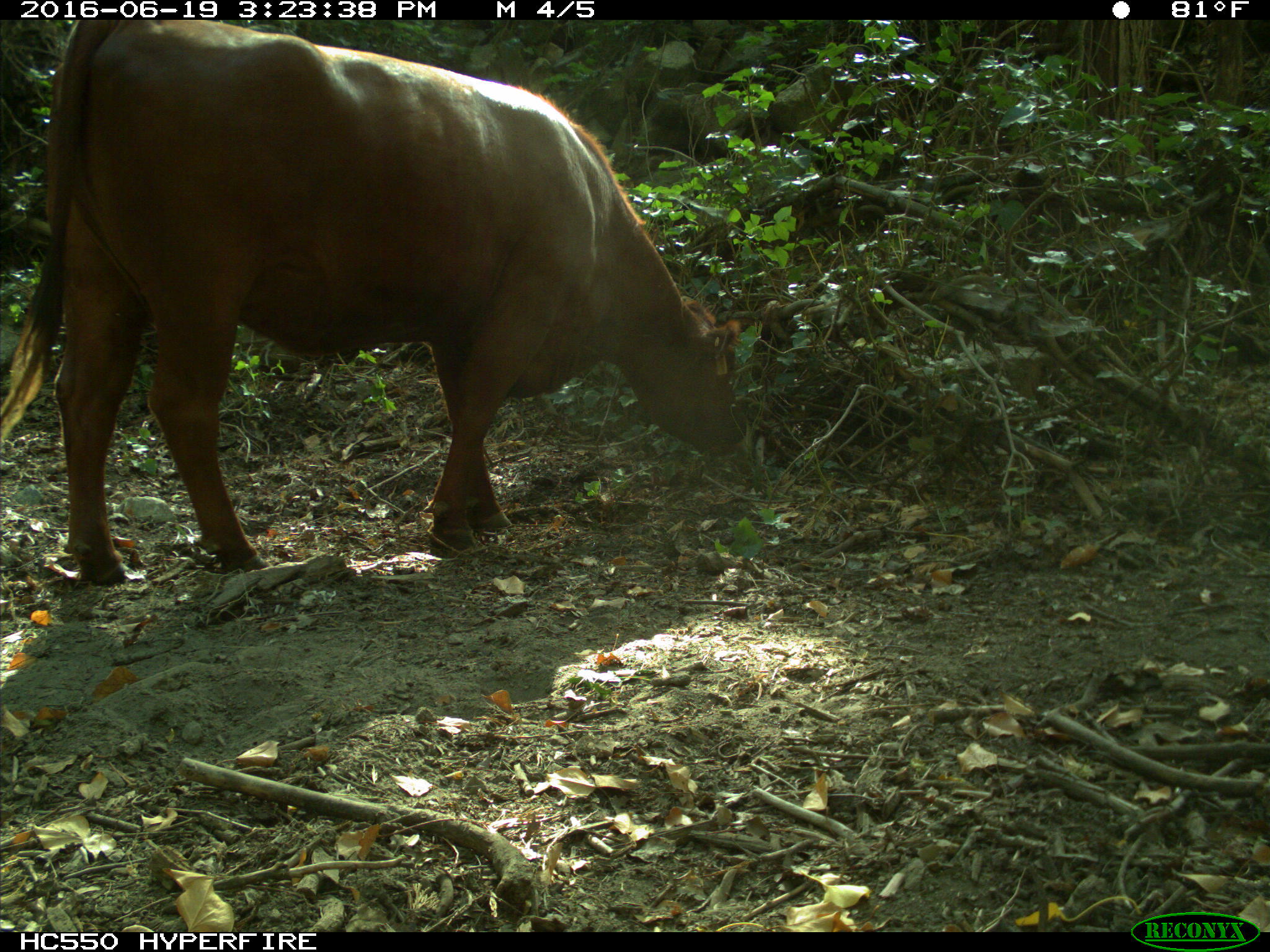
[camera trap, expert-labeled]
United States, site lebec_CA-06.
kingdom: Animalia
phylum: Chordata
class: Mammalia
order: Artiodactyla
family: Bovidae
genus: Bos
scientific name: Bos taurus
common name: domestic cow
Bos taurus (domestic cow).